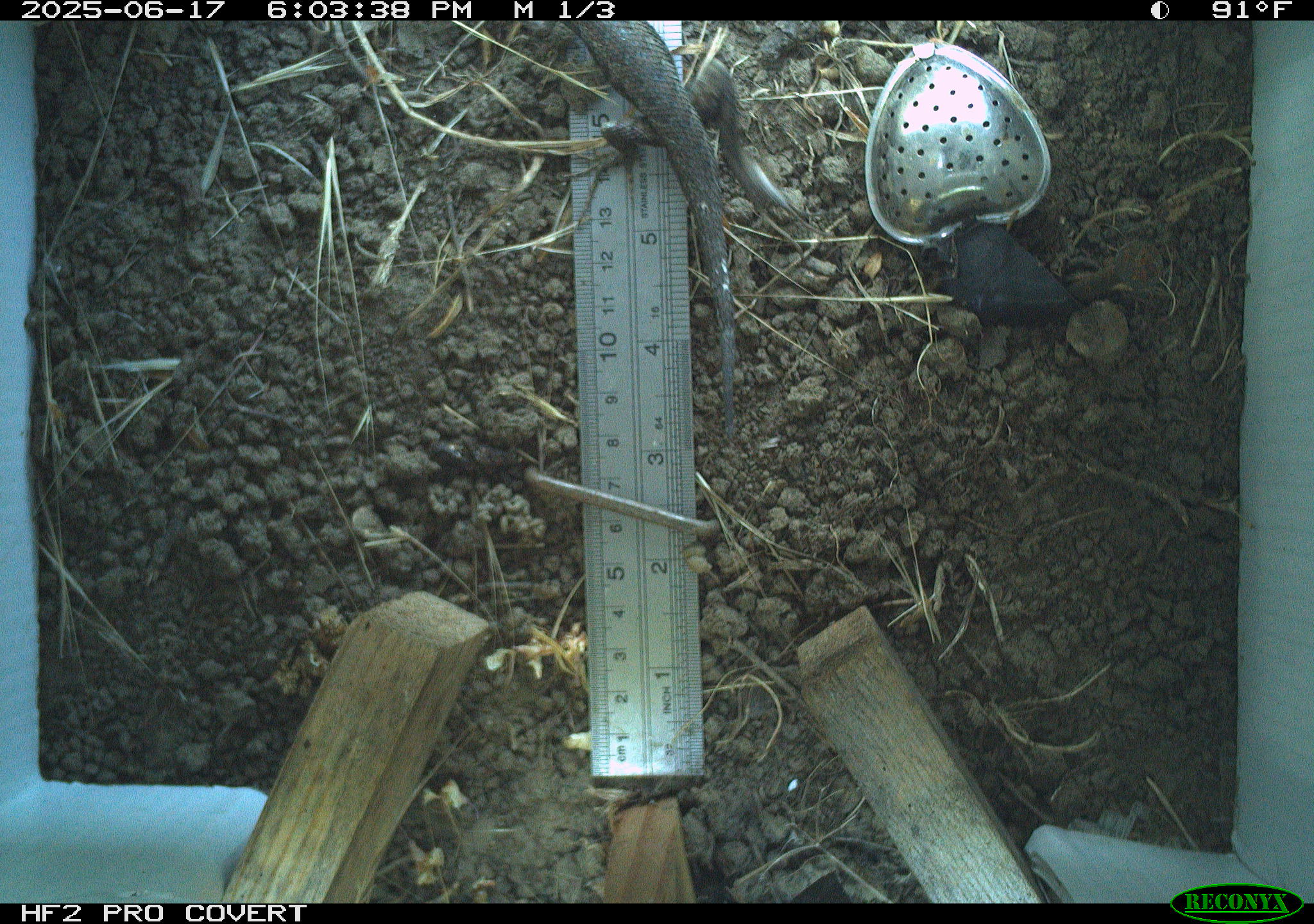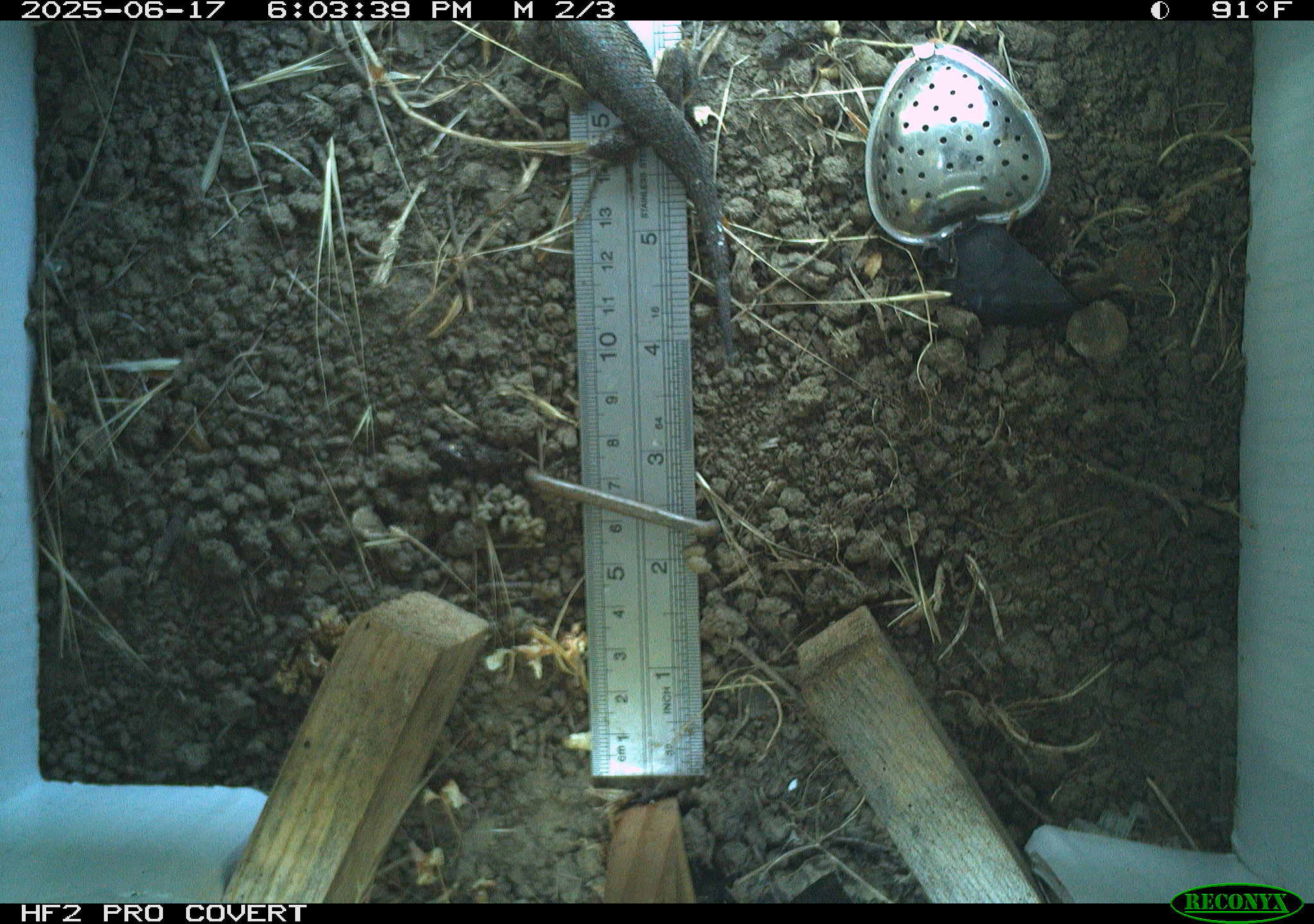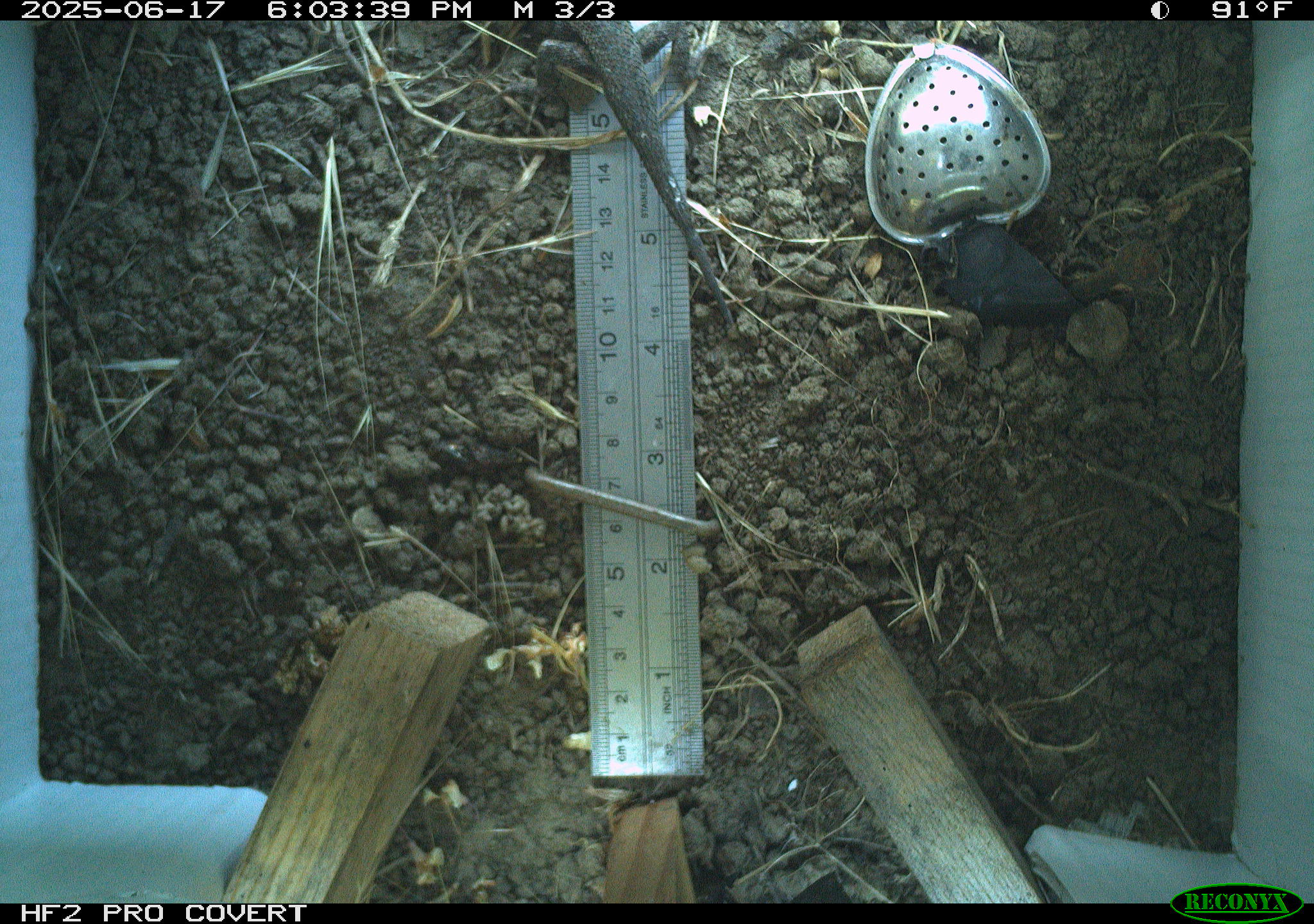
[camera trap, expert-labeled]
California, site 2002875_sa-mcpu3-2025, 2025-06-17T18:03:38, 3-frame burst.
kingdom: Animalia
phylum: Chordata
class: Reptilia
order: Squamata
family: Phrynosomatidae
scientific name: Phrynosomatidae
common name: north american spiny lizards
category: sceloporus/uta species